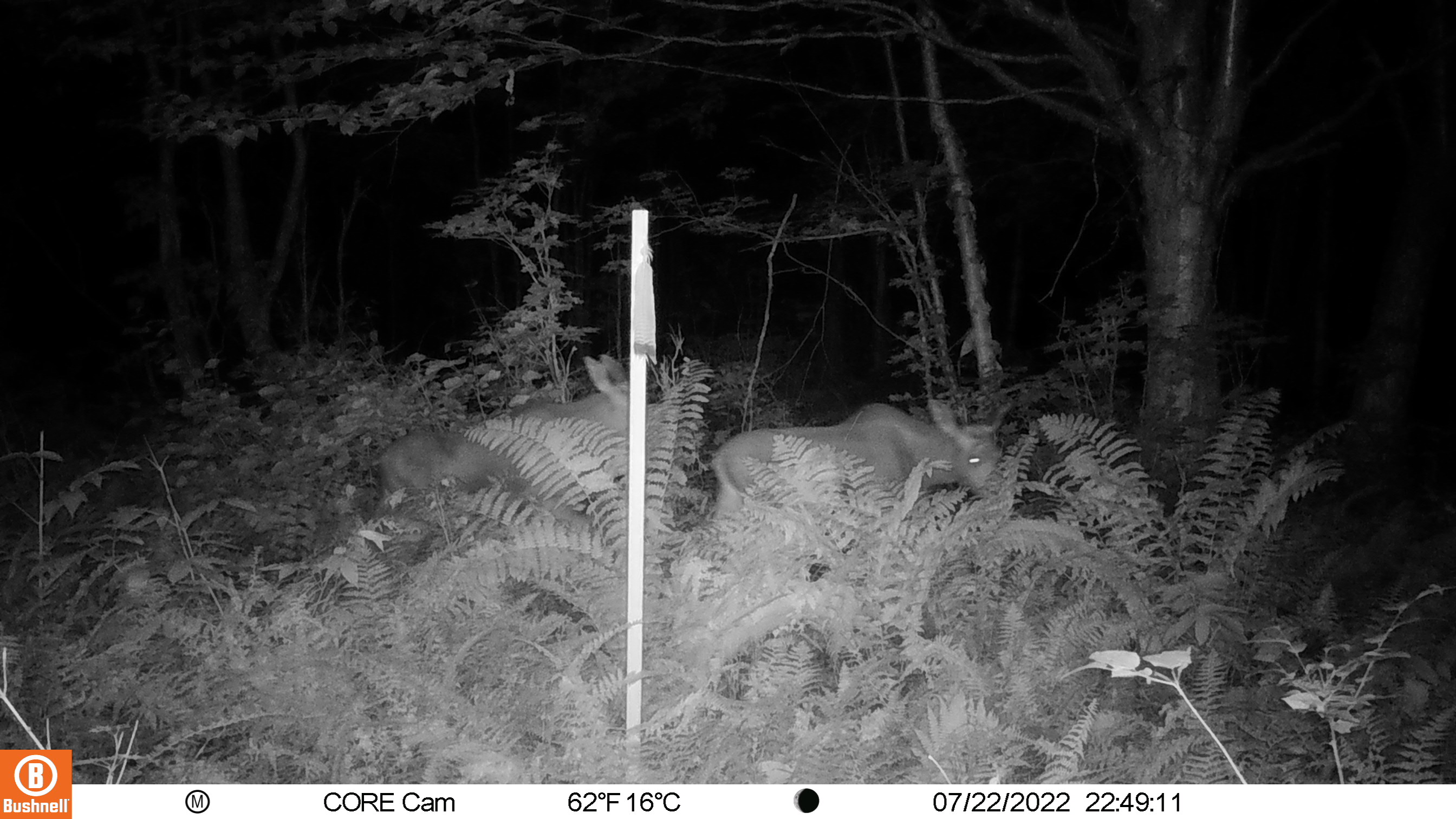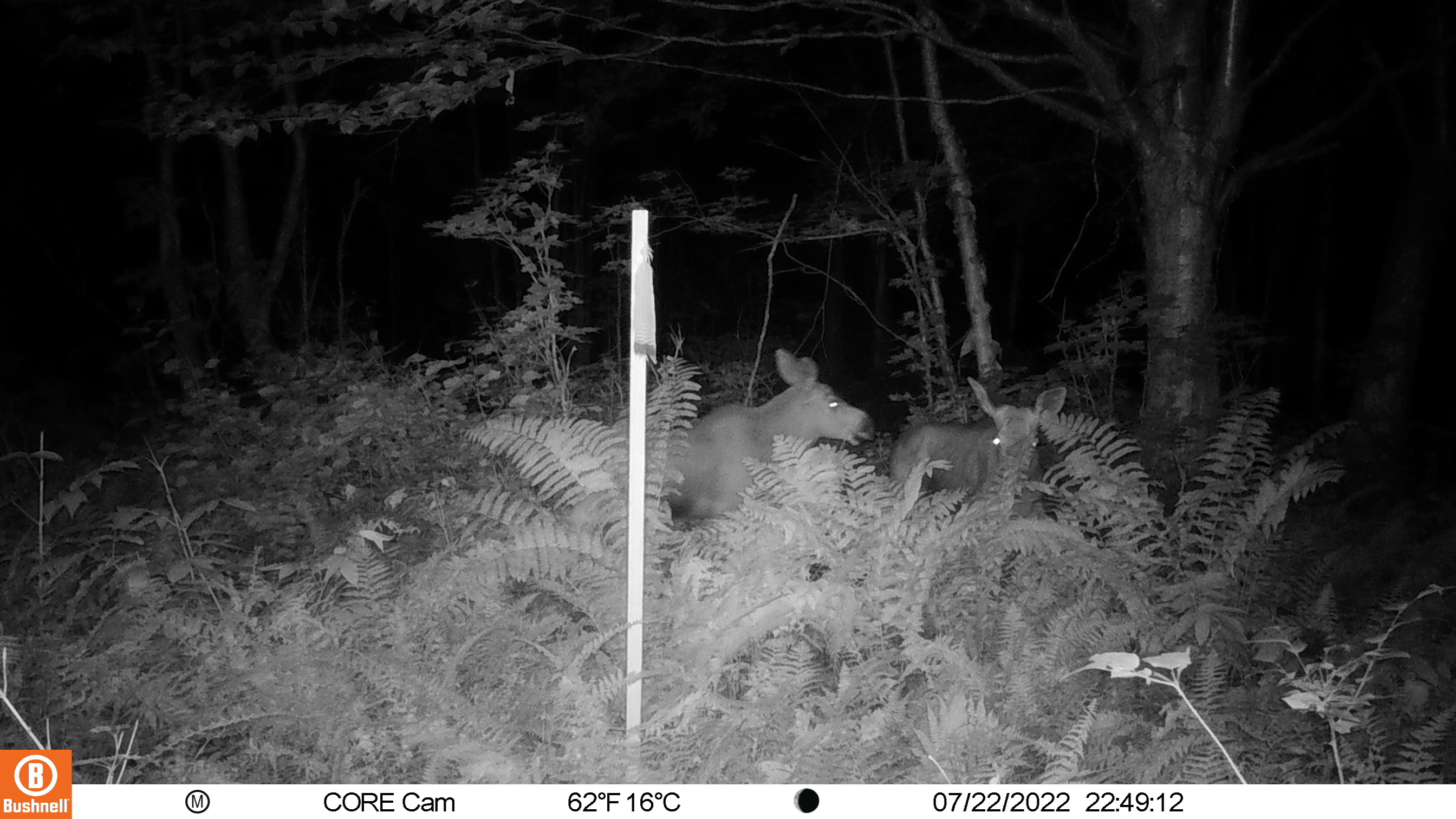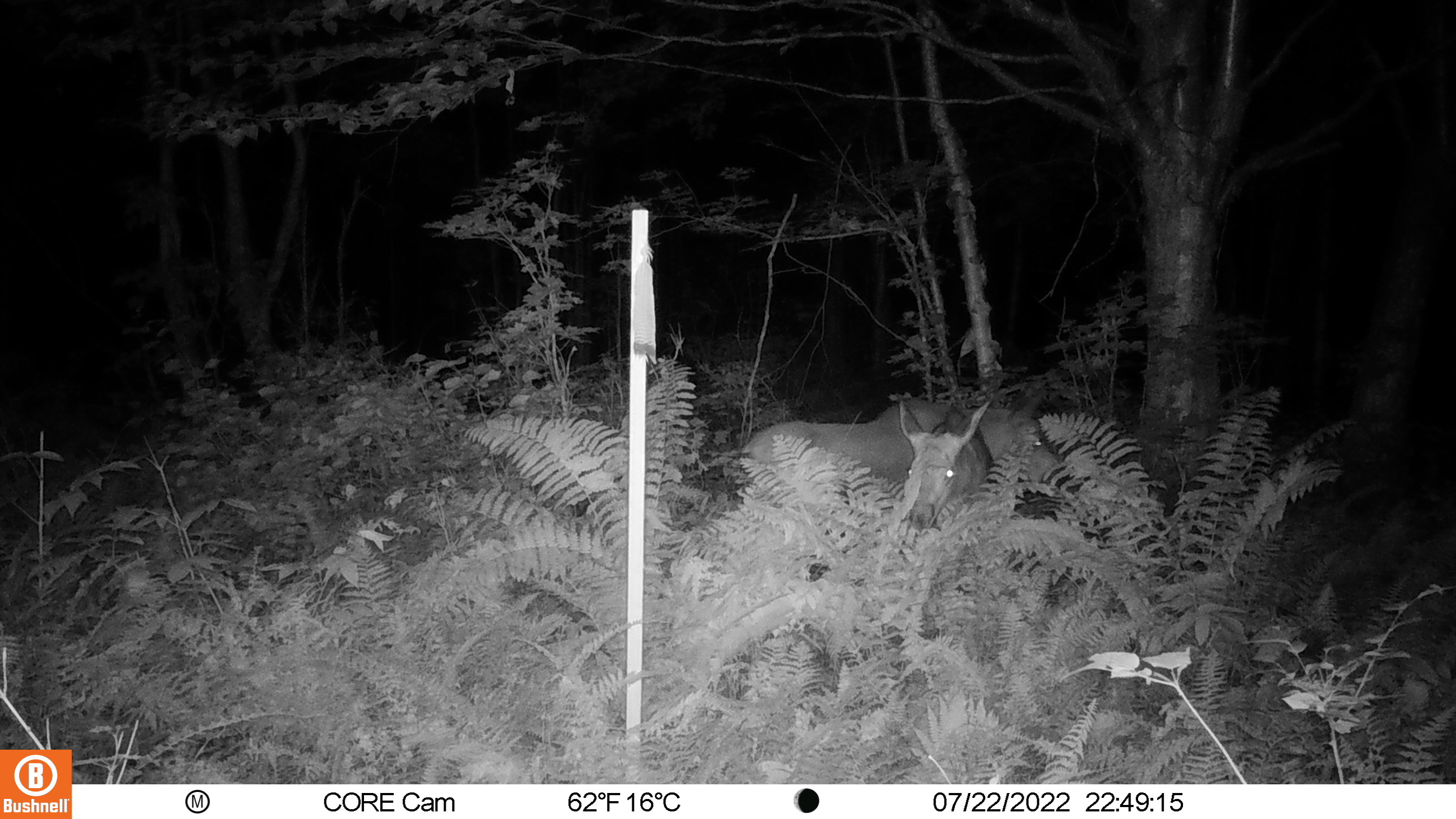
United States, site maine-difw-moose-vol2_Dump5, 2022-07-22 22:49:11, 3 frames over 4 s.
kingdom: Animalia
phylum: Chordata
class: Mammalia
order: Artiodactyla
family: Cervidae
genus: Alces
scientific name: Alces alces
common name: moose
Moose (Alces alces).